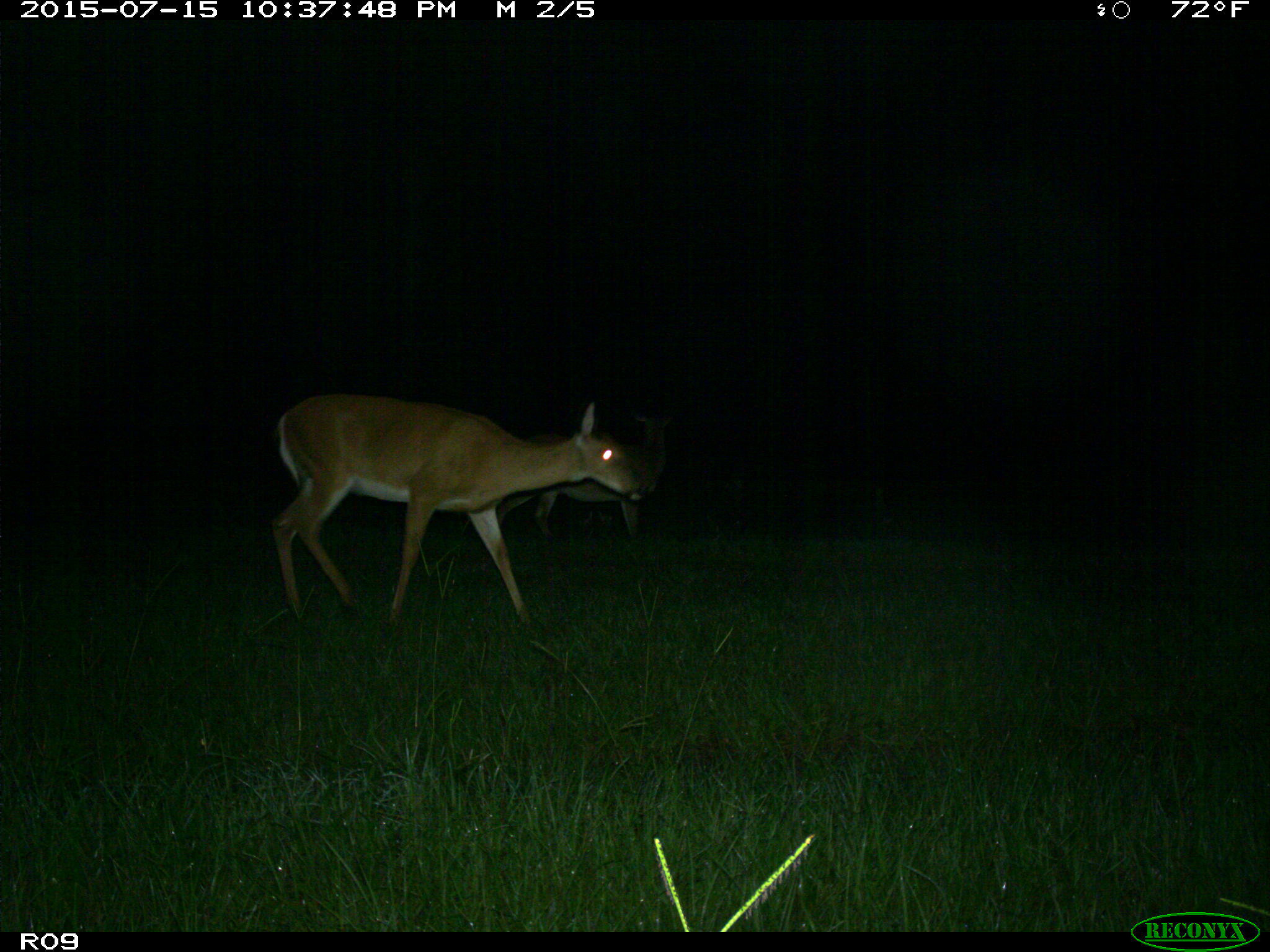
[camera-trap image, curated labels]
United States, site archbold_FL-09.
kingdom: Animalia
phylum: Chordata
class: Mammalia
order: Artiodactyla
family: Cervidae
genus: Odocoileus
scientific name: Odocoileus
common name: deer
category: unidentified deer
Unidentified deer (deer) (Odocoileus).